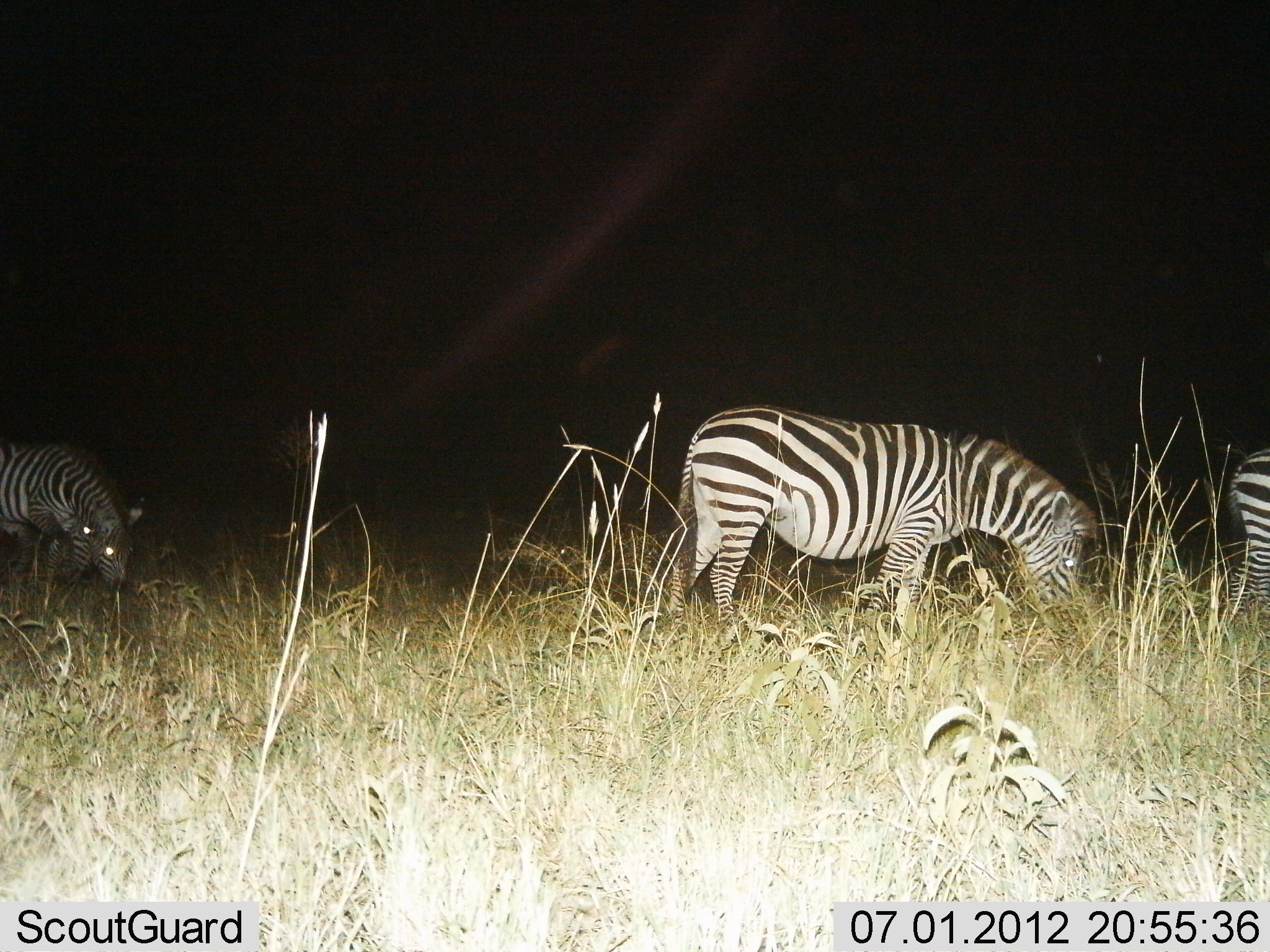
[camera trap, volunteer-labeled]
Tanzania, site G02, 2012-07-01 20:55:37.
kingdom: Animalia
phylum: Chordata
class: Mammalia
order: Perissodactyla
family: Equidae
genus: Equus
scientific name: Equus quagga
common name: plains zebra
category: zebra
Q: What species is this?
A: Zebra (plains zebra) (Equus quagga).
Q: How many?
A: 4.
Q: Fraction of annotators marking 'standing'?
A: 30%.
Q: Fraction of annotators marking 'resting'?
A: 0%.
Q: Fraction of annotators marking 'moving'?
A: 10%.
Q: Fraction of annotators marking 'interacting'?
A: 0%.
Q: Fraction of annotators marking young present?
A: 0%.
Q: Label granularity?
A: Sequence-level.